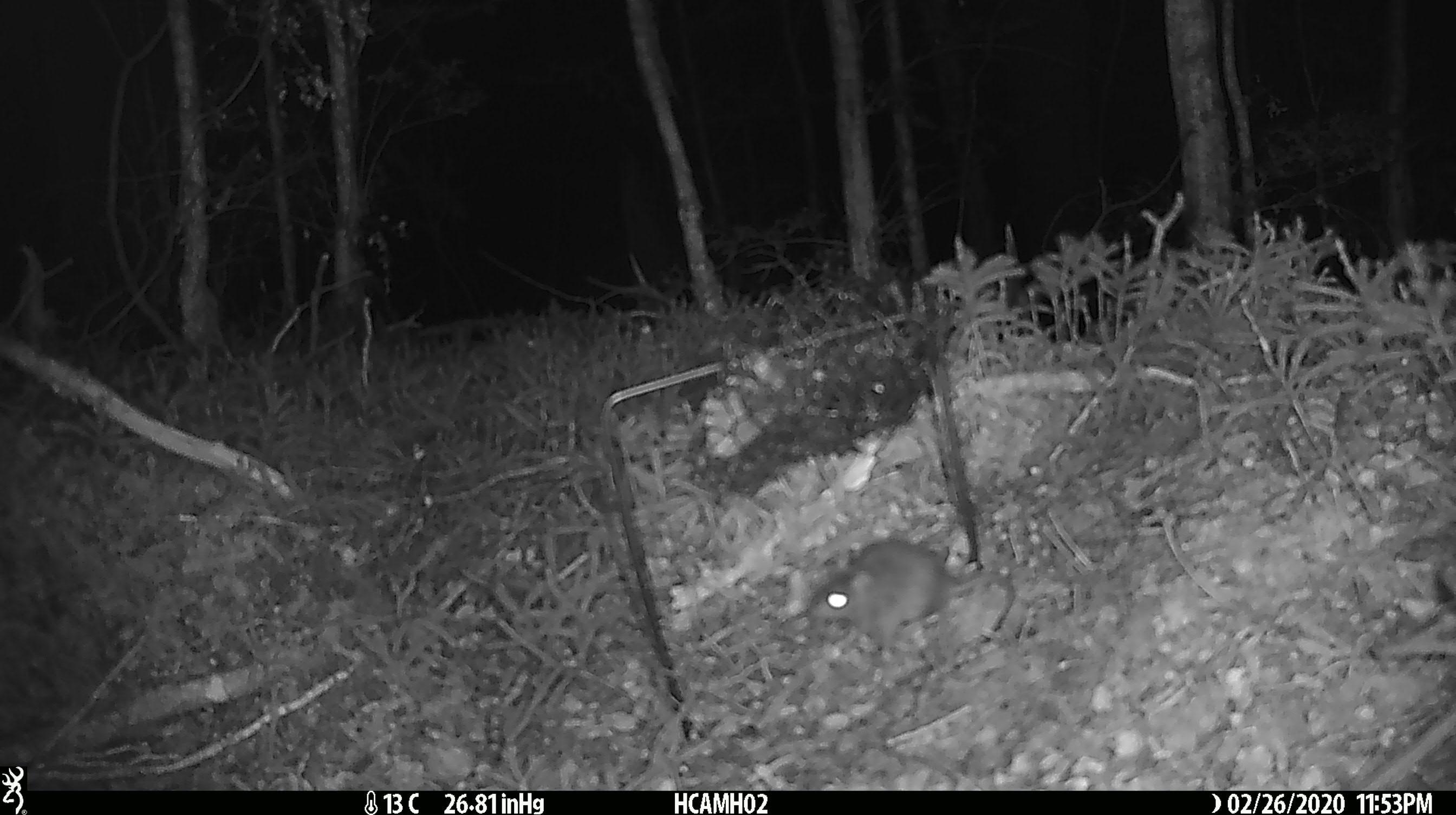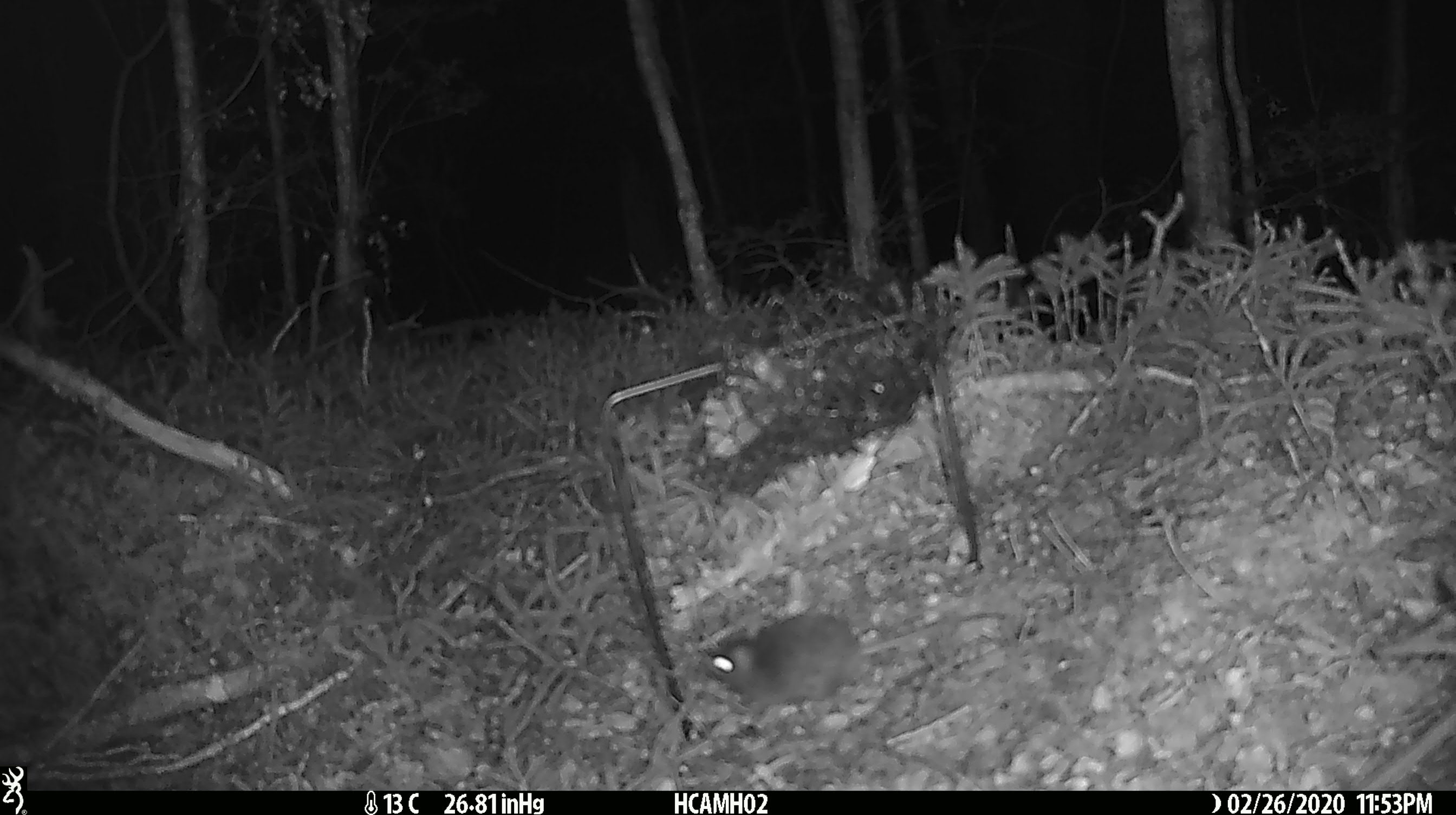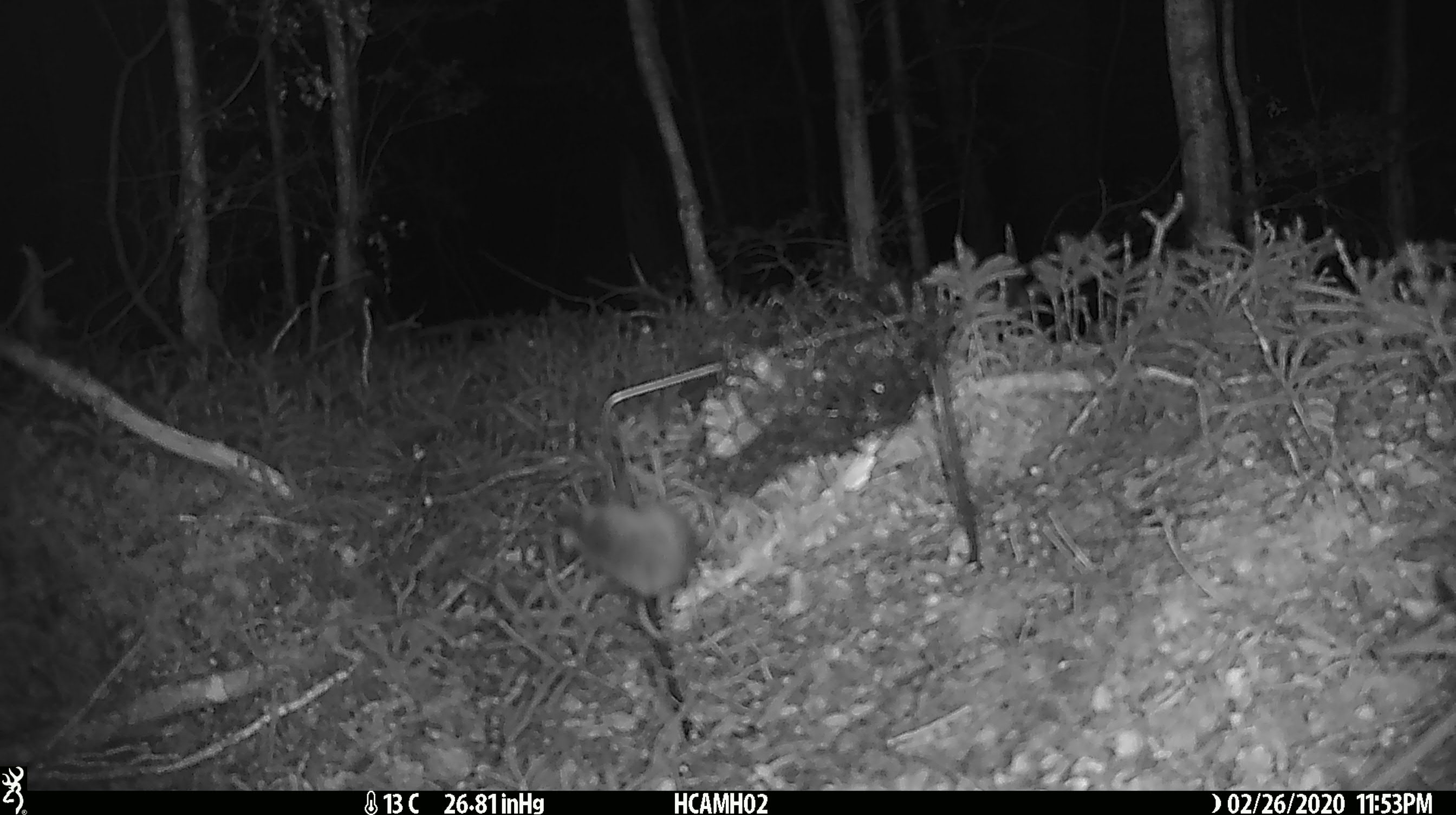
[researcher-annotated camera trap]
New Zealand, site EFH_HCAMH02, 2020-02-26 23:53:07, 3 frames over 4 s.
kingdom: Animalia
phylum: Chordata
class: Mammalia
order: Rodentia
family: Muridae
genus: Mus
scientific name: Mus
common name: mouse